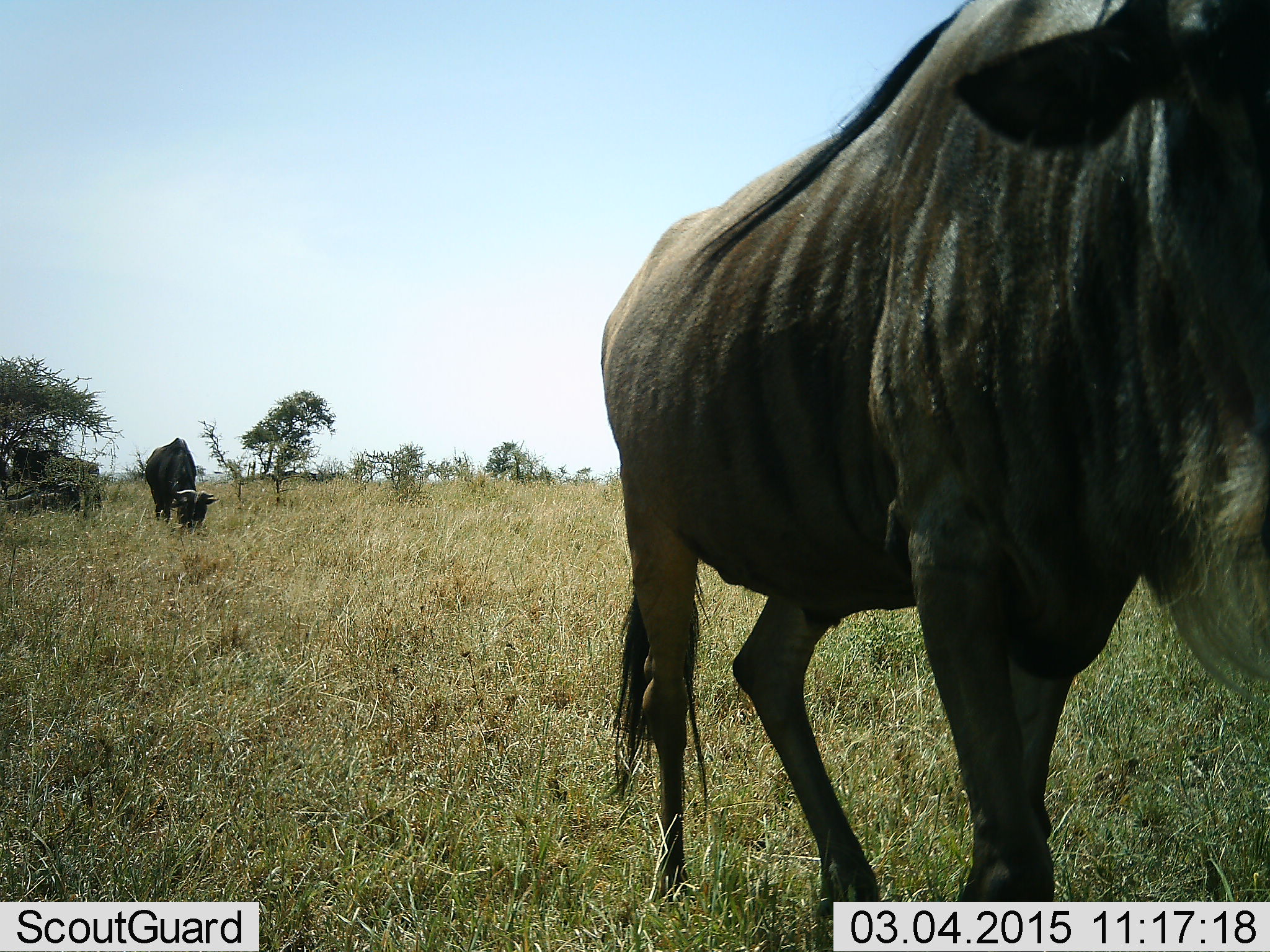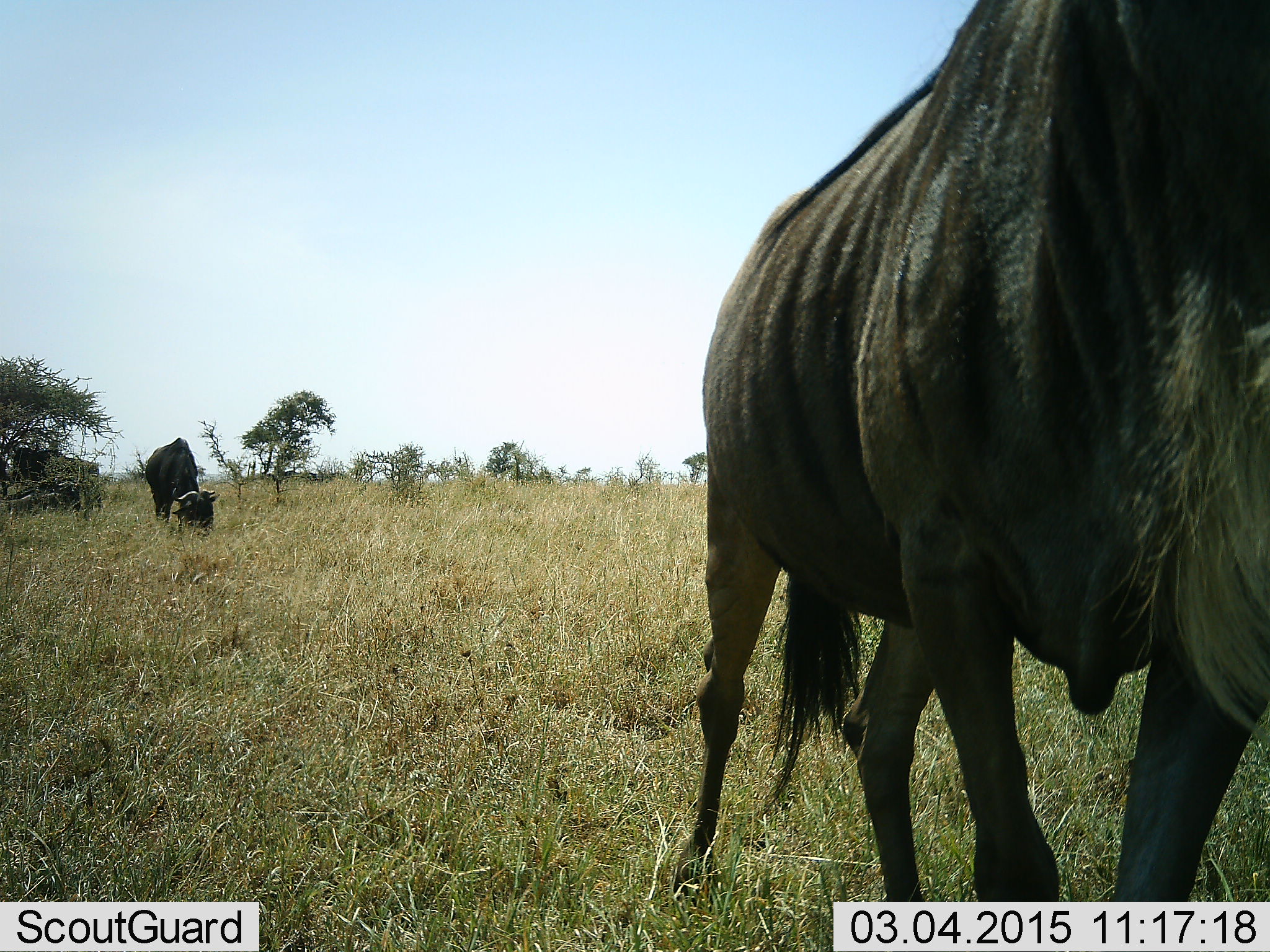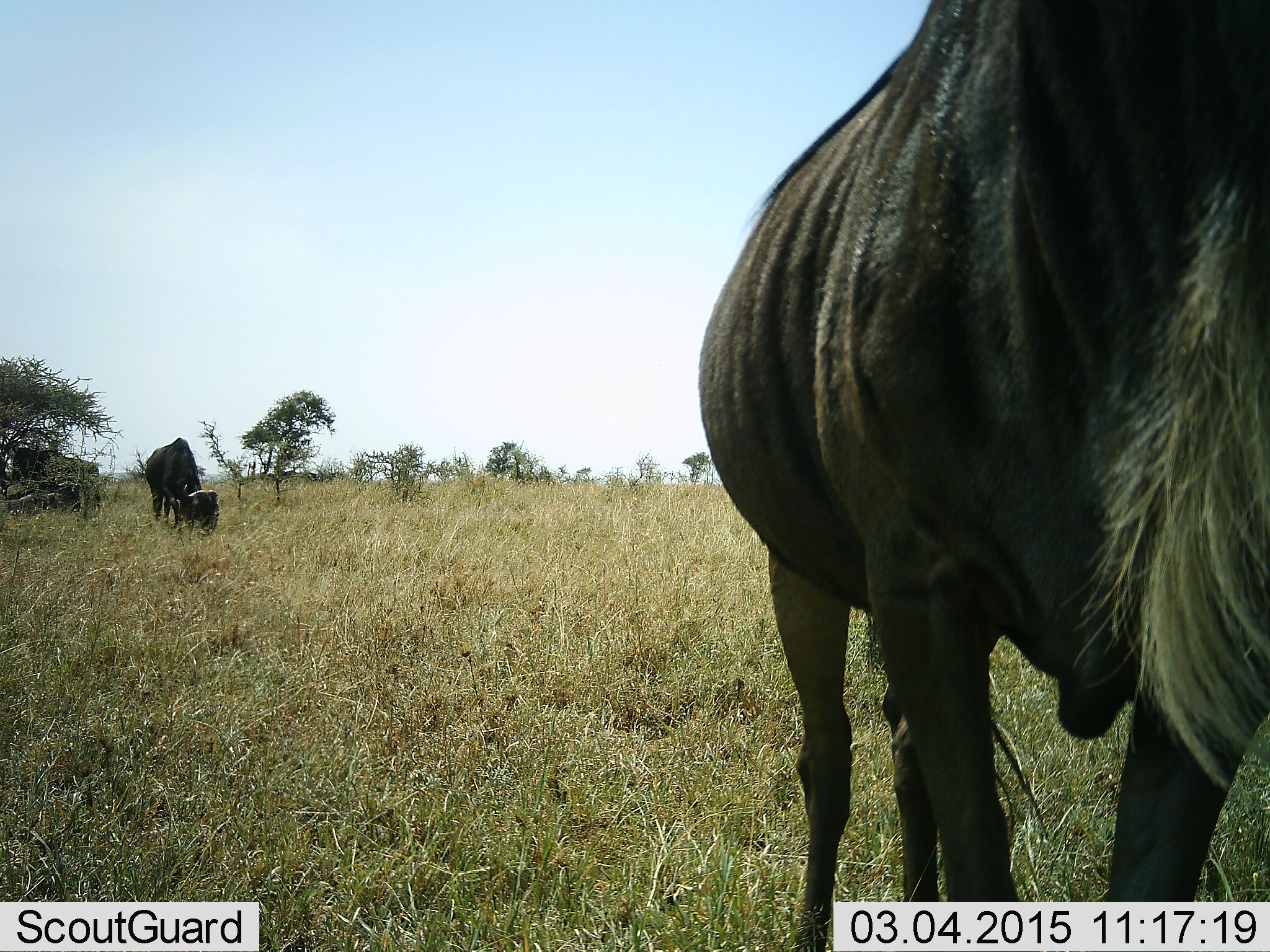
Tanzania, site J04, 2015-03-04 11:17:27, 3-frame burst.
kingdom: Animalia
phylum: Chordata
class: Mammalia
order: Artiodactyla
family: Bovidae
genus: Connochaetes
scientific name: Connochaetes taurinus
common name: blue wildebeest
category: wildebeest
Wildebeest (blue wildebeest) (Connochaetes taurinus), count 2. Behavior (volunteer vote fractions): standing 50%, resting 0%, moving 60%, interacting 0%. Young present (vote fraction): 0%. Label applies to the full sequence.